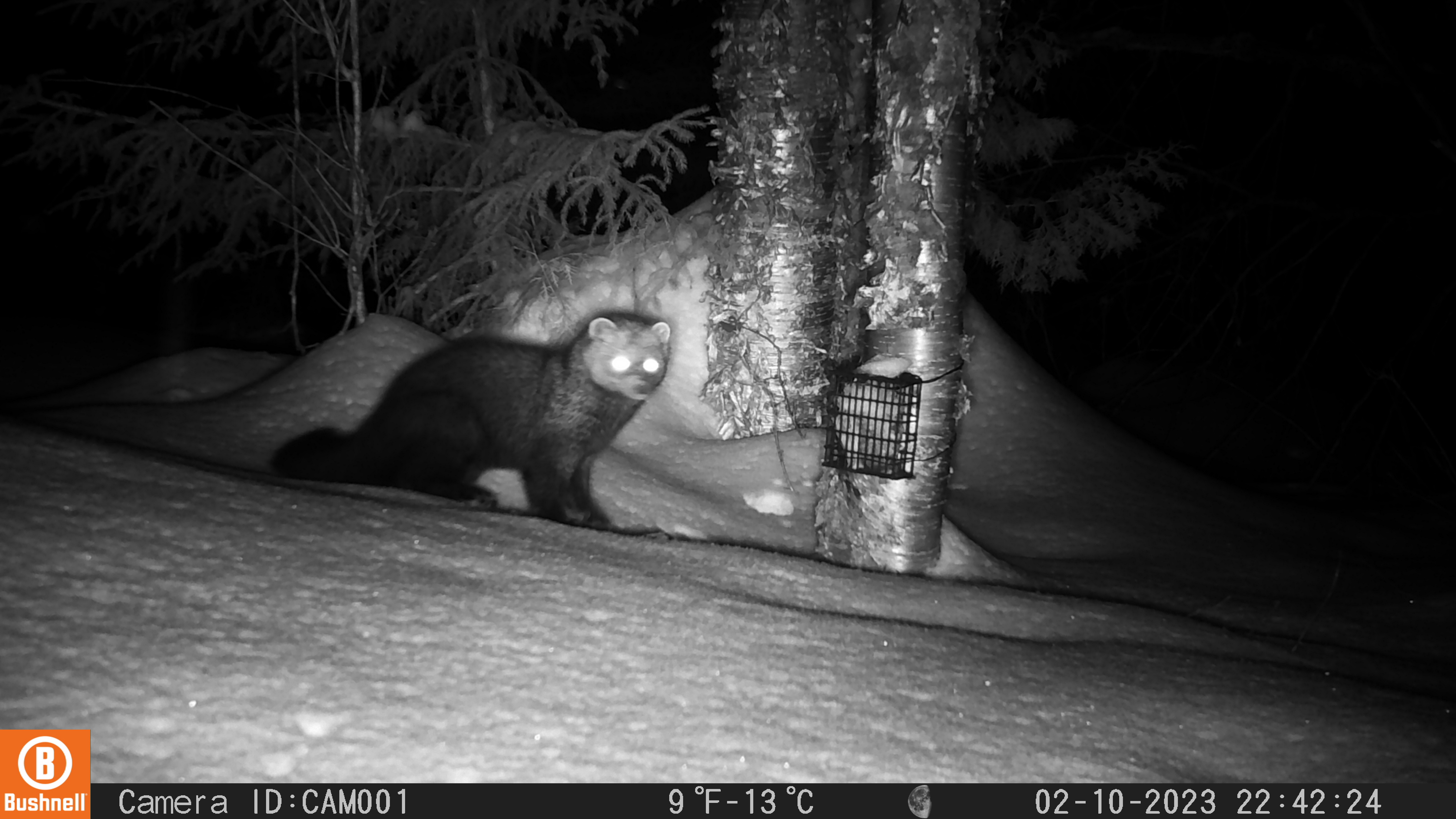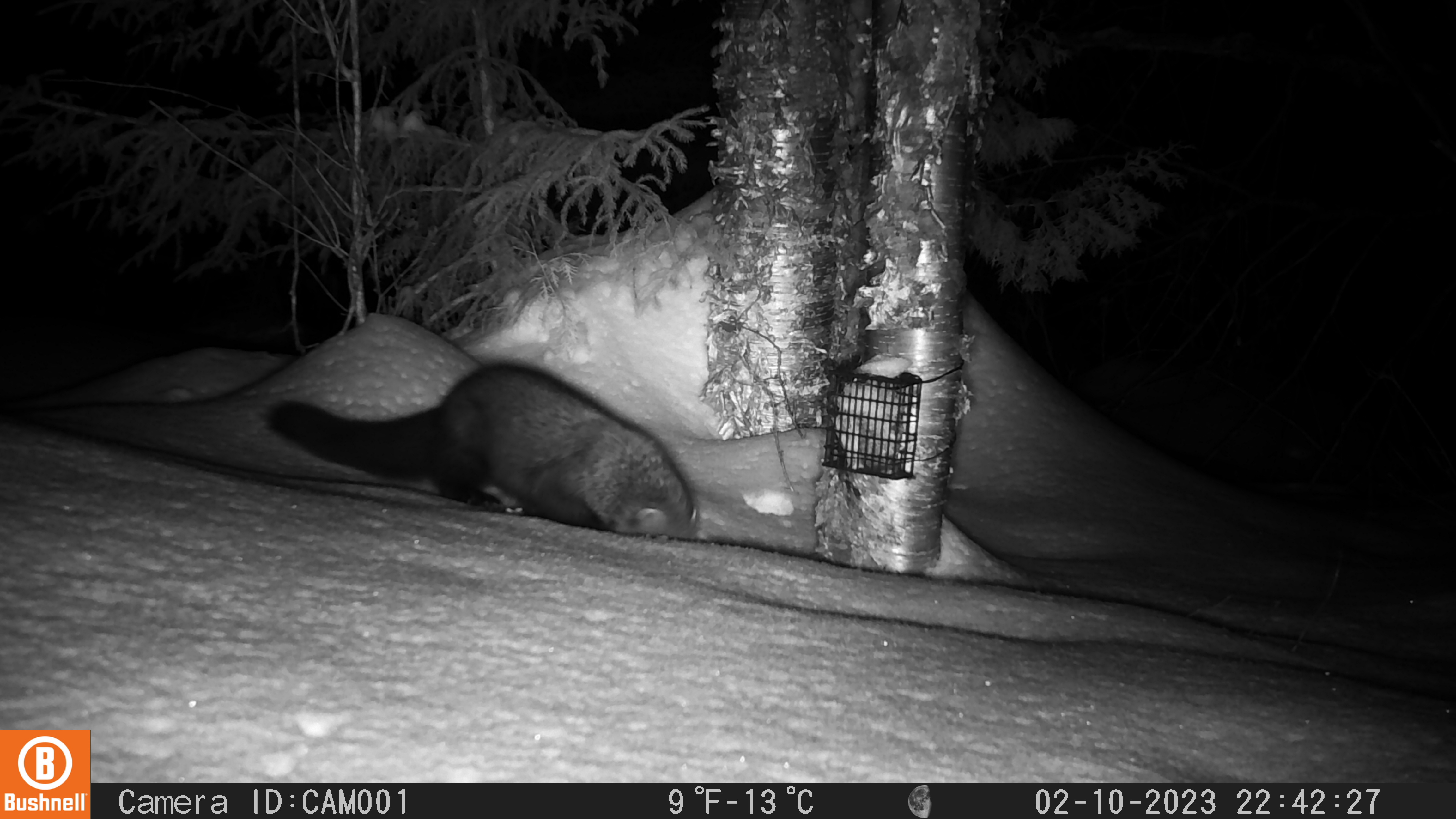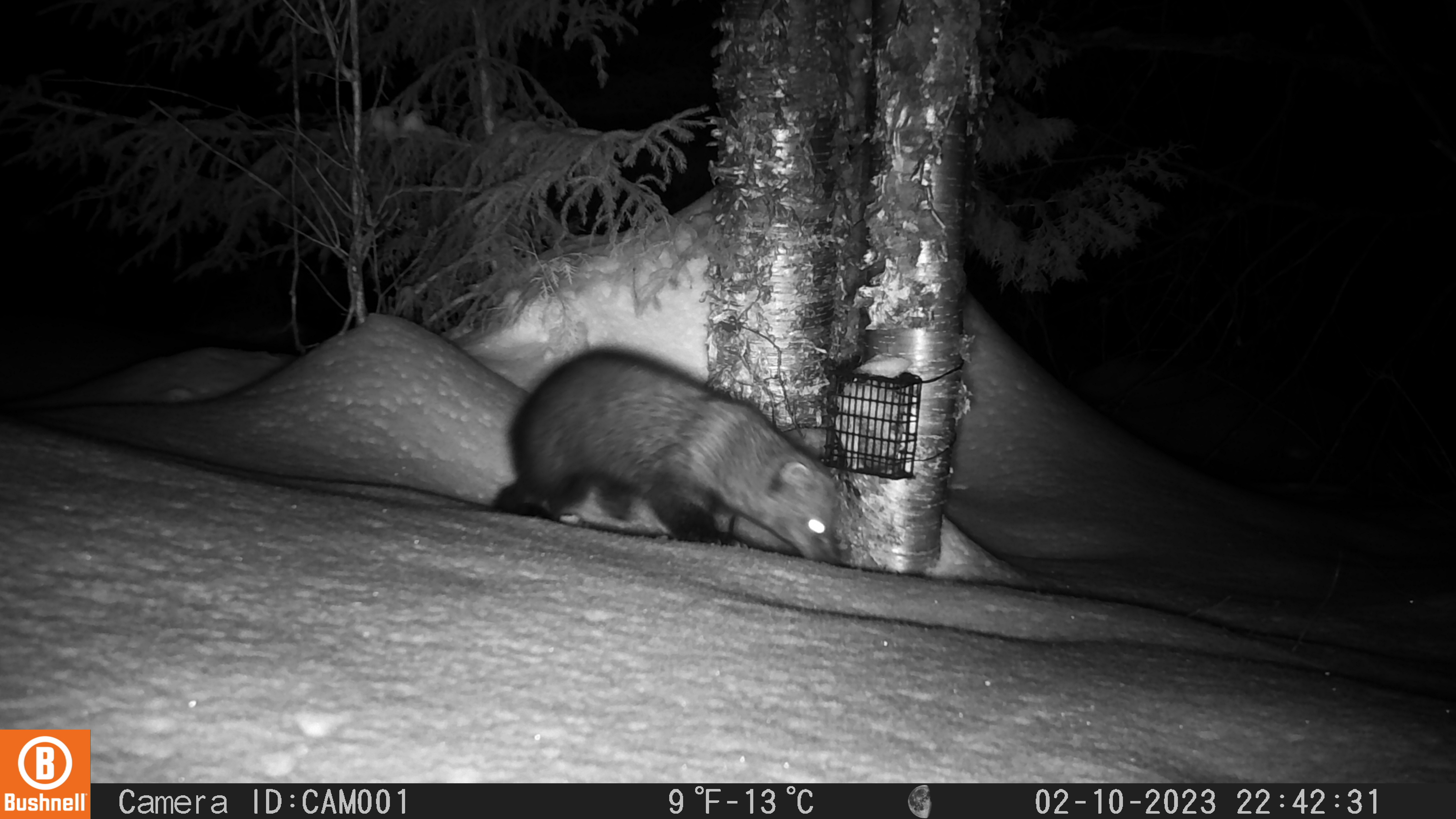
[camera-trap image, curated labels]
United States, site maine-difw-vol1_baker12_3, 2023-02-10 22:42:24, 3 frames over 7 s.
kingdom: Animalia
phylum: Chordata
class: Mammalia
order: Carnivora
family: Mustelidae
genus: Pekania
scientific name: Pekania pennanti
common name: fisher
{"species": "fisher (Pekania pennanti)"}